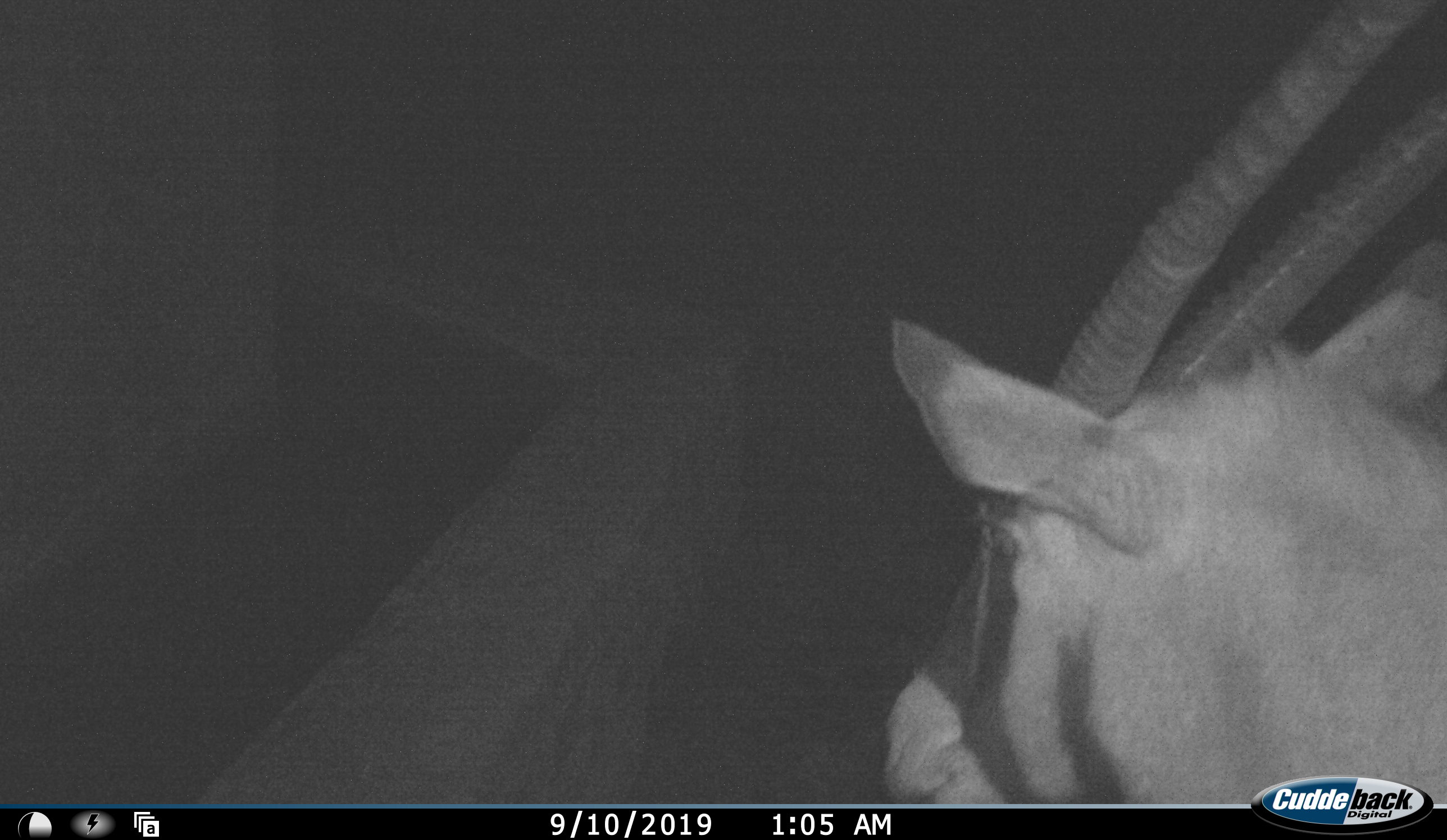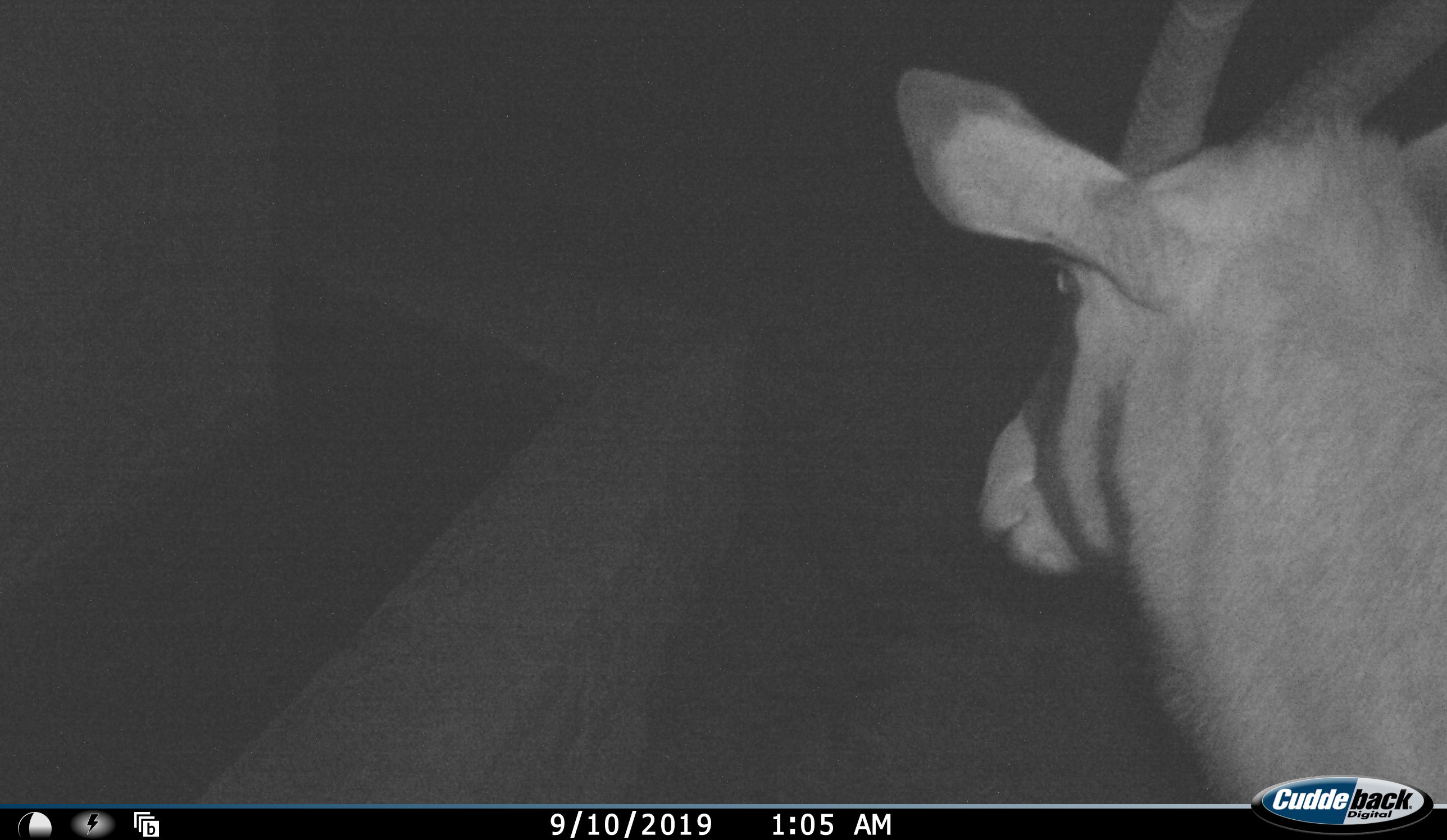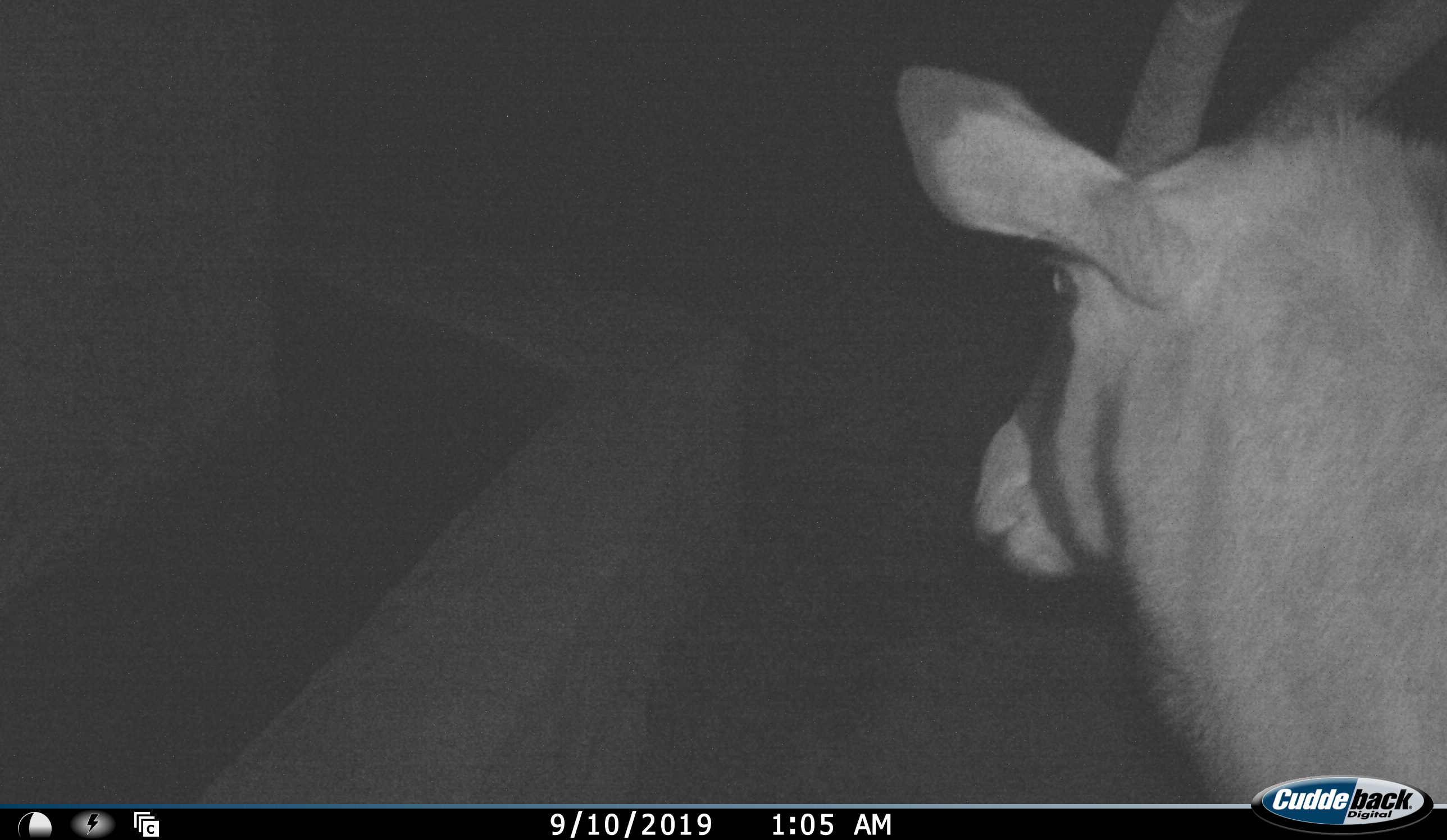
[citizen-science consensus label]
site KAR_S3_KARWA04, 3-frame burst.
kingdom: Animalia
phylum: Chordata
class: Mammalia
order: Artiodactyla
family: Bovidae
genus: Oryx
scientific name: Oryx gazella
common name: gemsbok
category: oryx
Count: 1.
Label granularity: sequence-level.